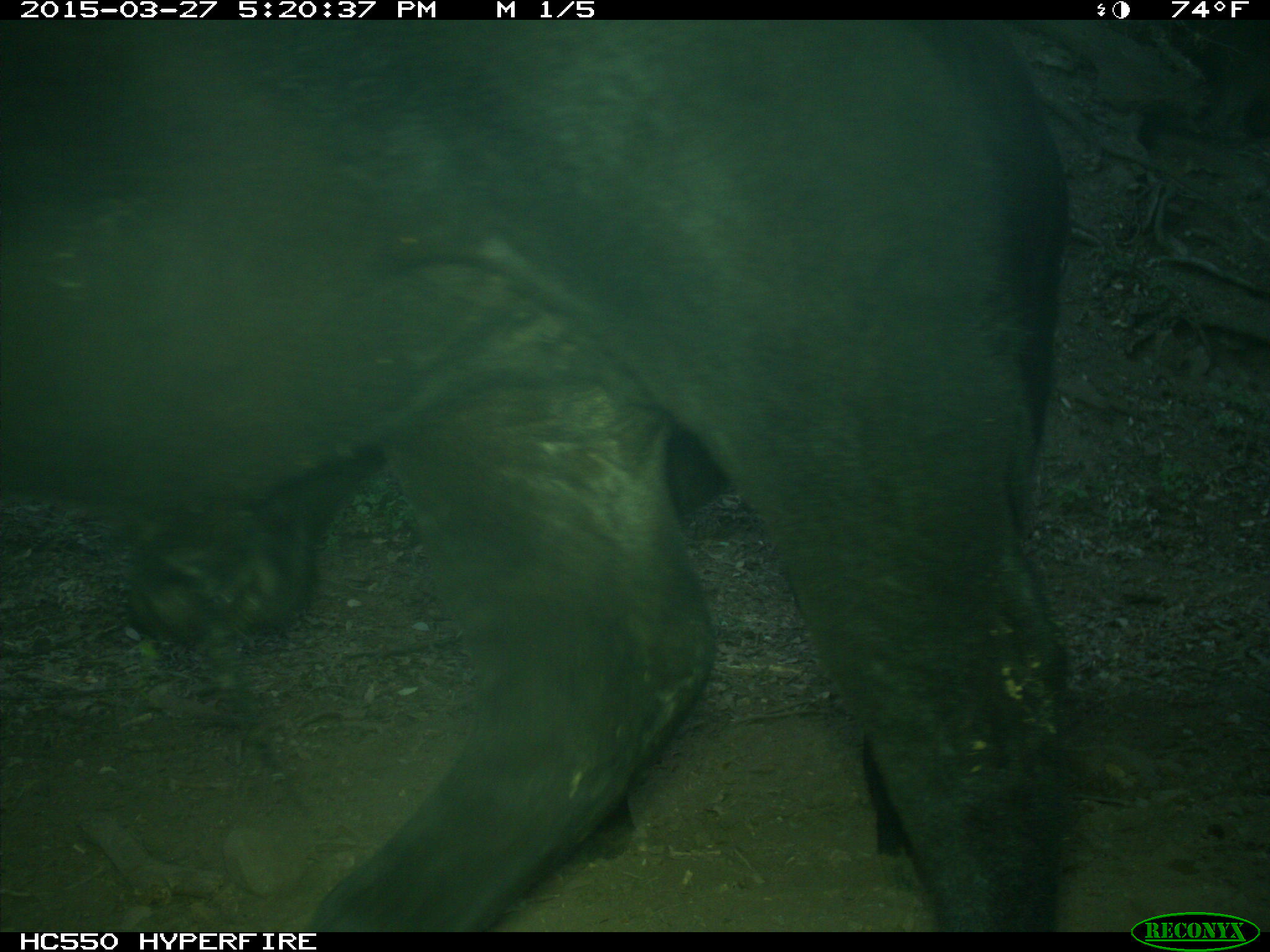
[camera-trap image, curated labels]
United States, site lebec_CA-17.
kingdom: Animalia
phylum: Chordata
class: Mammalia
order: Artiodactyla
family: Bovidae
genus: Bos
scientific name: Bos taurus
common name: domestic cow